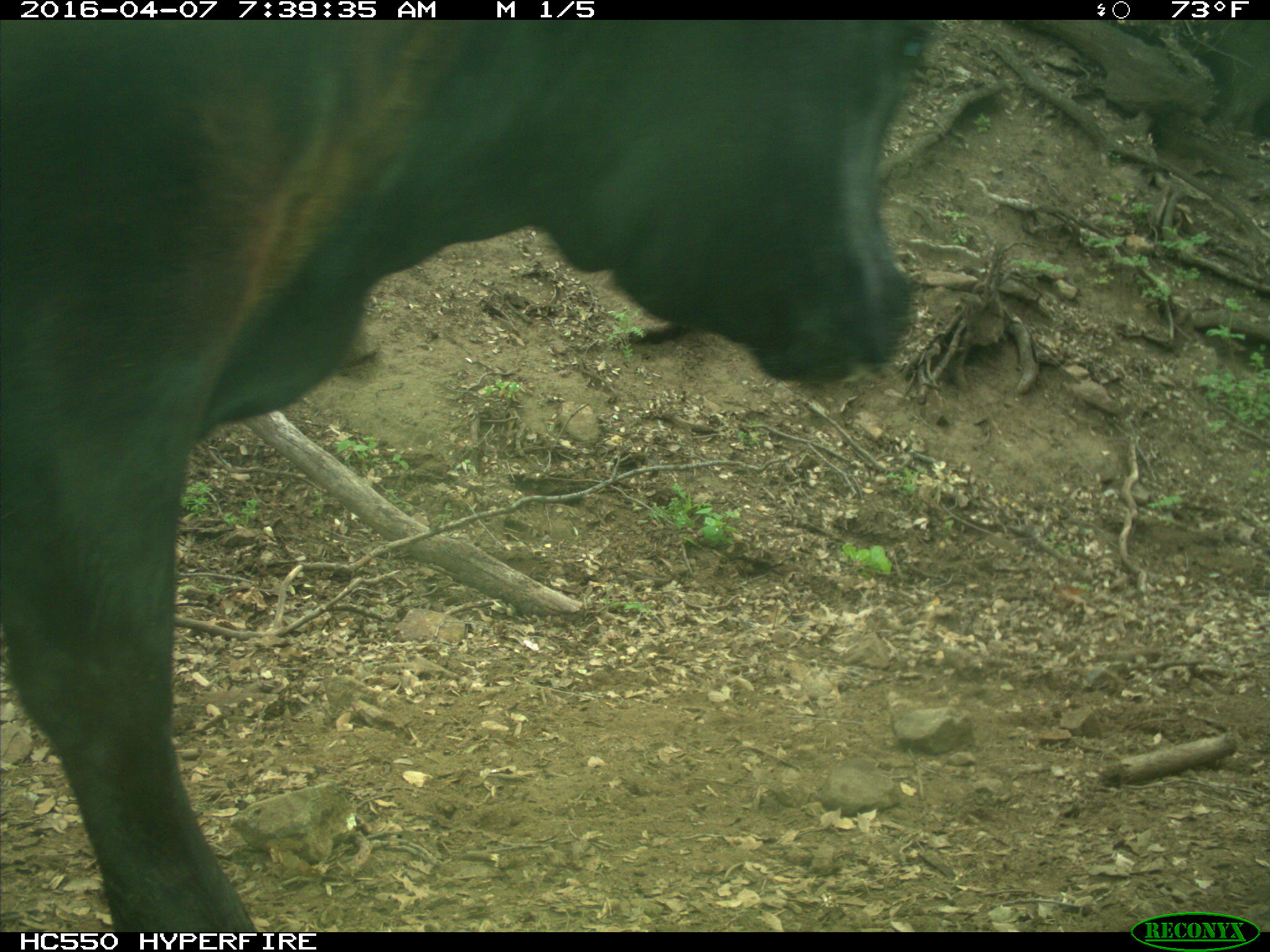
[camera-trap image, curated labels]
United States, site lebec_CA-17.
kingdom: Animalia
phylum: Chordata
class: Mammalia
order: Artiodactyla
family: Bovidae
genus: Bos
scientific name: Bos taurus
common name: domestic cow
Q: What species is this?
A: Bos taurus (domestic cow).